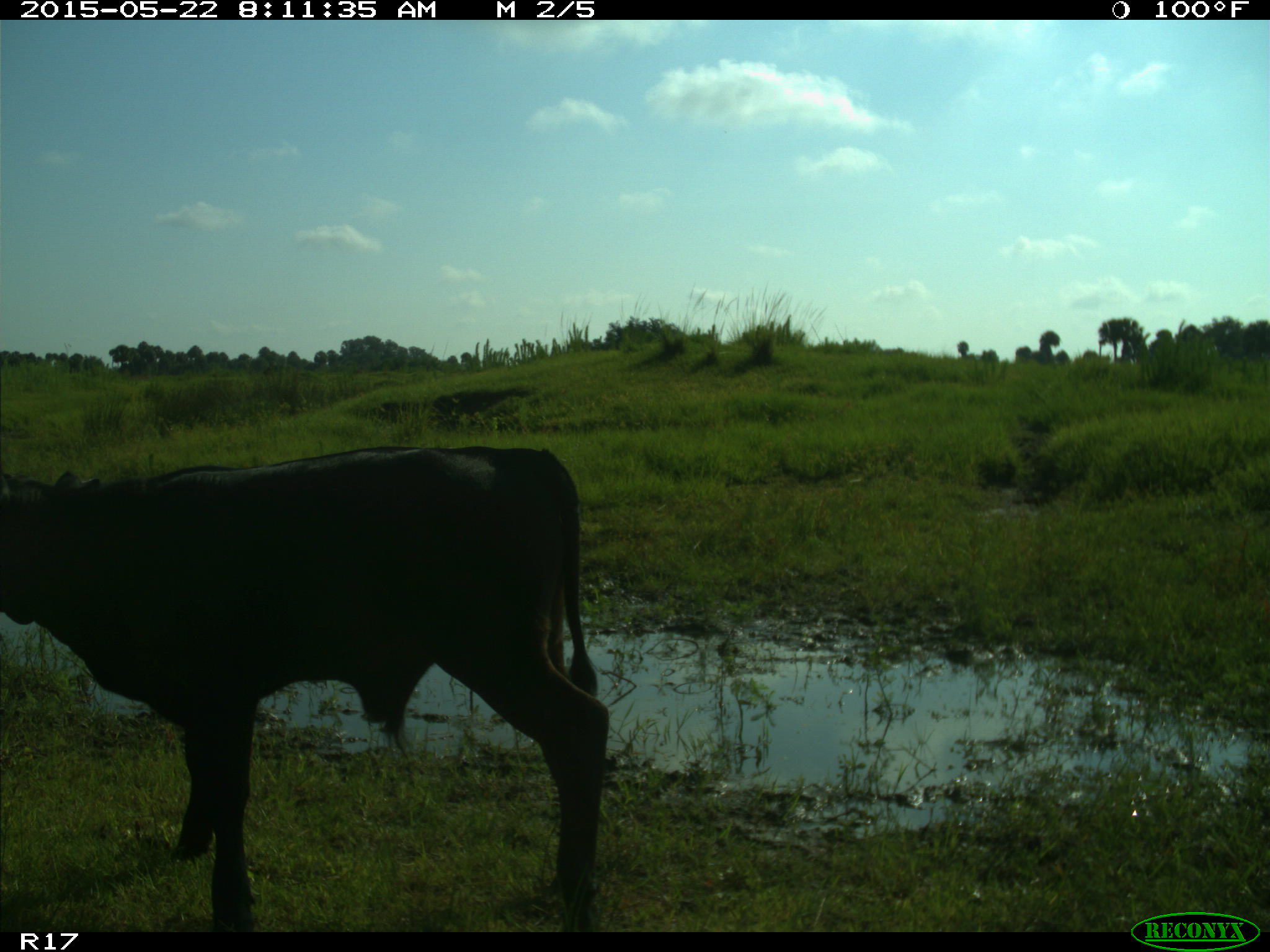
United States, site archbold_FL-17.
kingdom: Animalia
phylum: Chordata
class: Mammalia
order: Artiodactyla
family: Bovidae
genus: Bos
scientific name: Bos taurus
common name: domestic cow